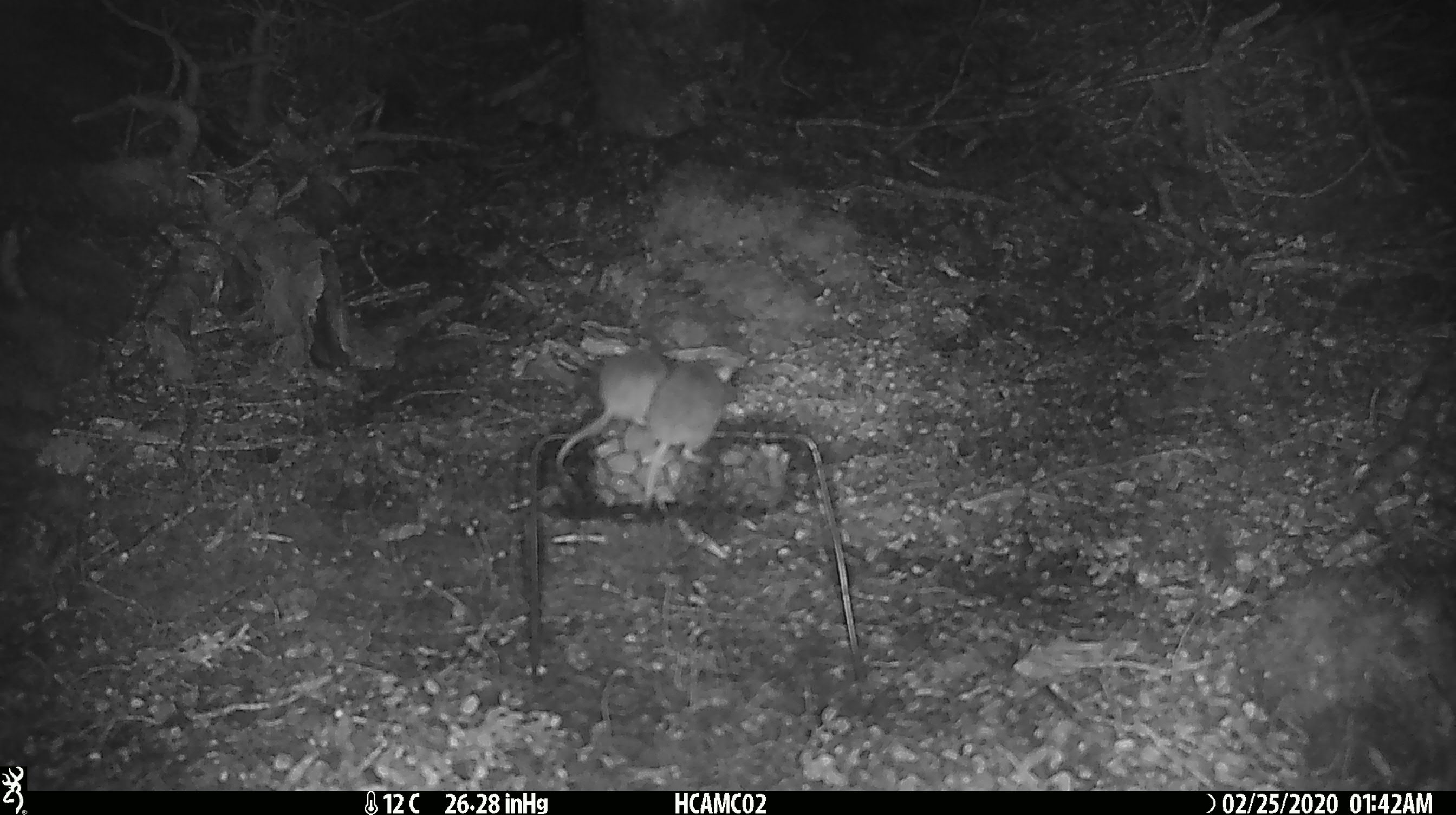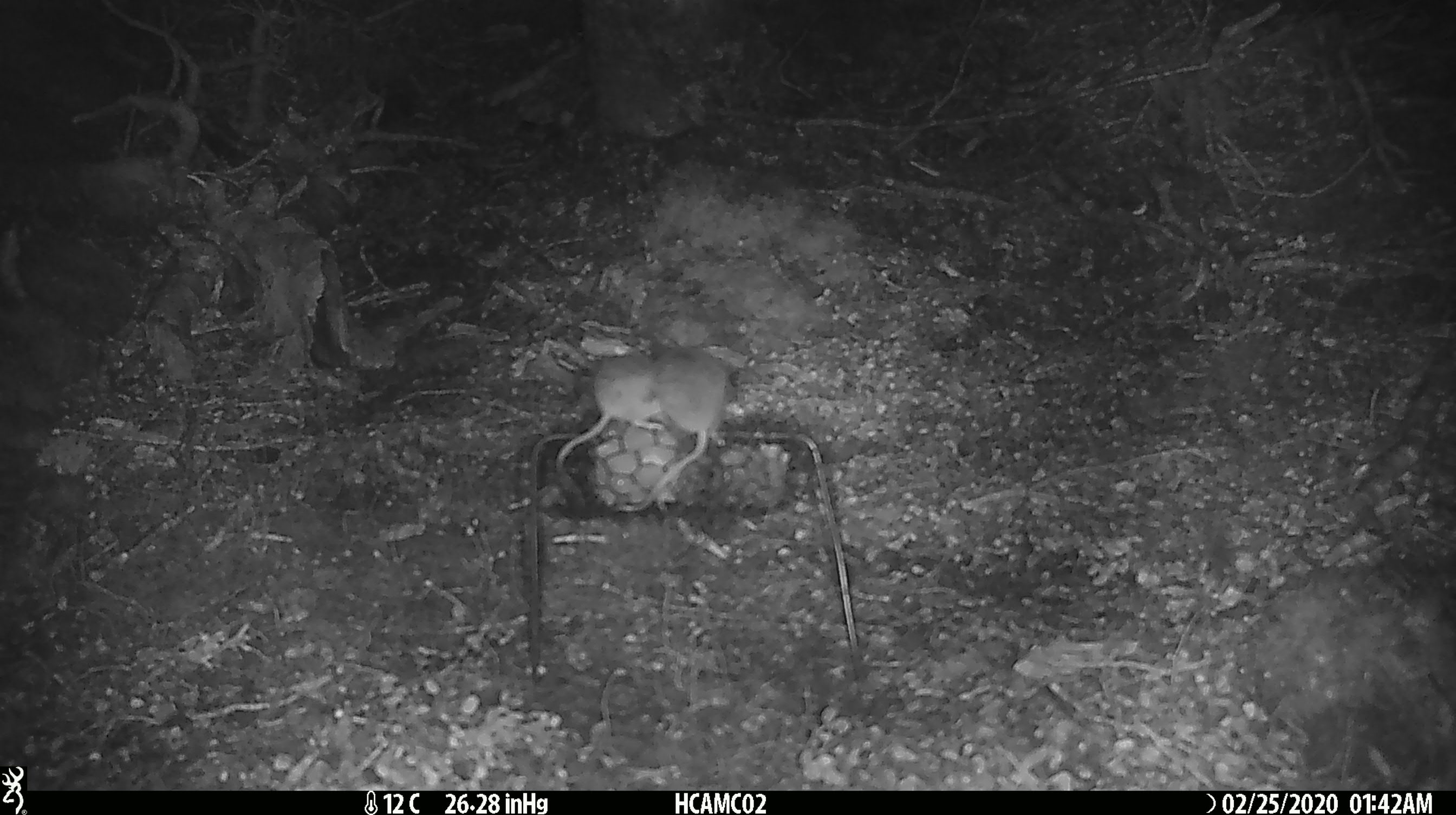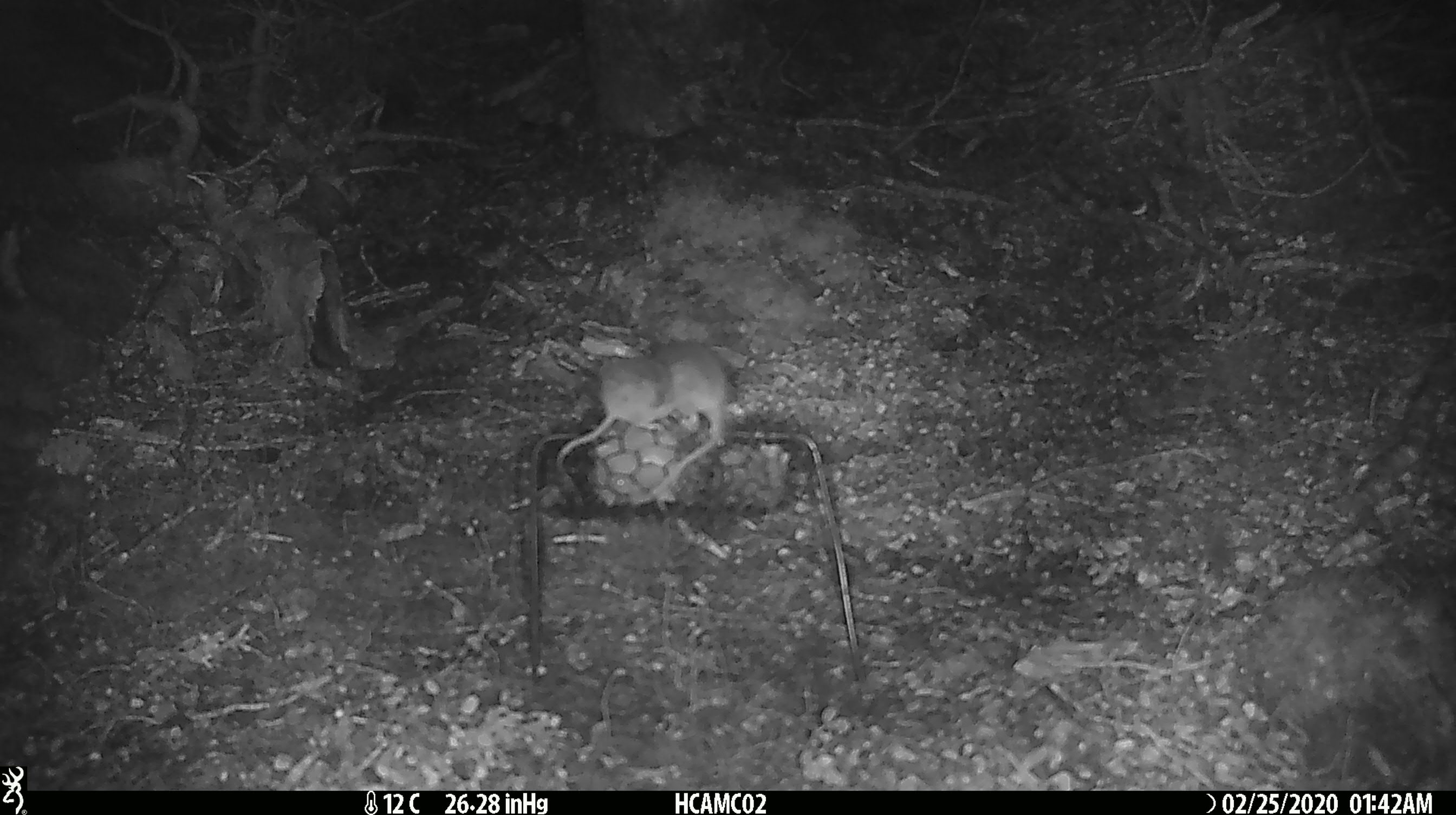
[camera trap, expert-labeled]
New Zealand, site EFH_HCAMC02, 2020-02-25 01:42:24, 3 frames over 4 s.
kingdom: Animalia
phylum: Chordata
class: Mammalia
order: Rodentia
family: Muridae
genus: Mus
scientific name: Mus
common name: mouse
Mouse (Mus).